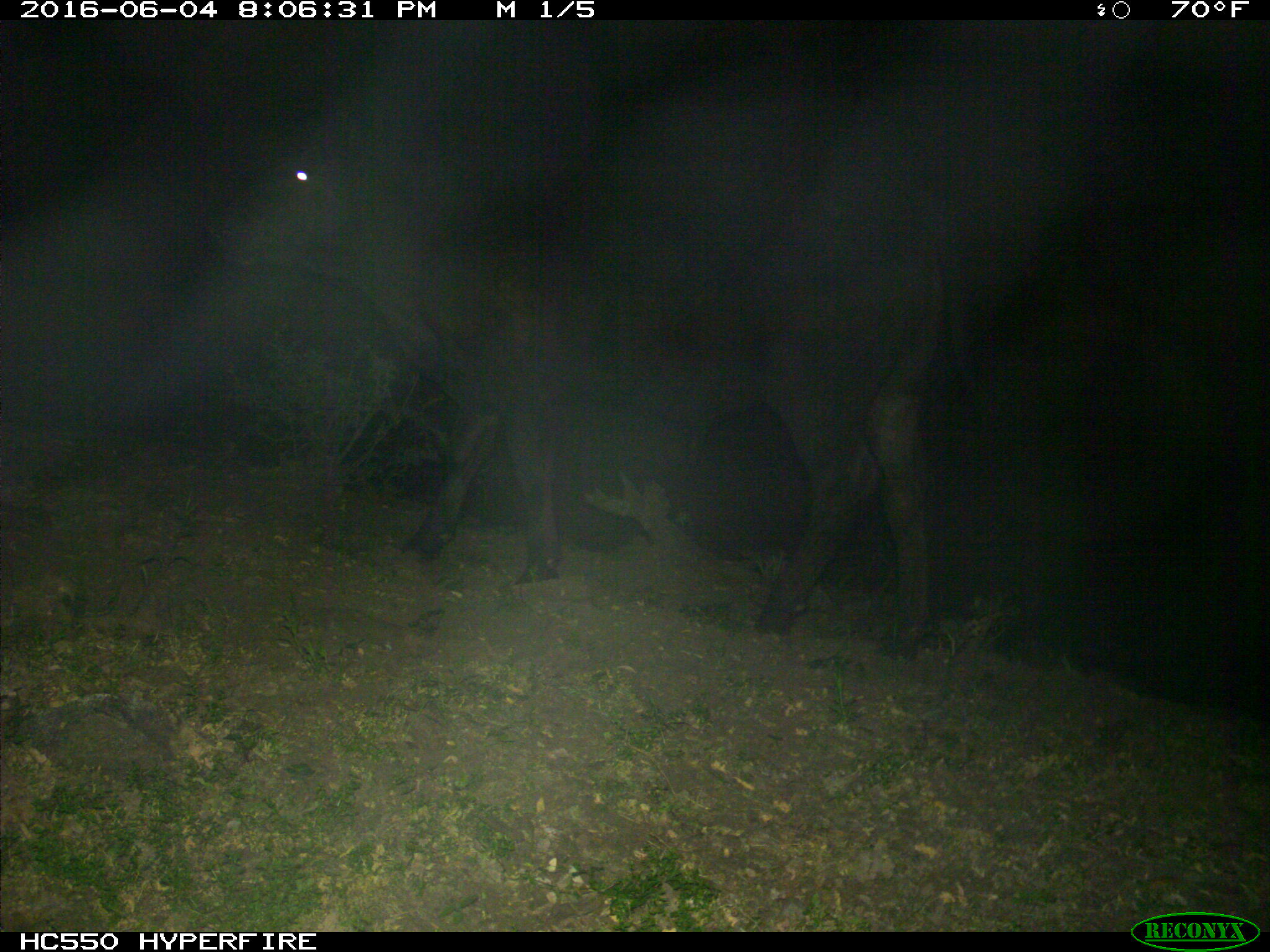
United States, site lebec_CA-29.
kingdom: Animalia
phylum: Chordata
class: Mammalia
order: Artiodactyla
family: Bovidae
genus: Bos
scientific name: Bos taurus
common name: domestic cow